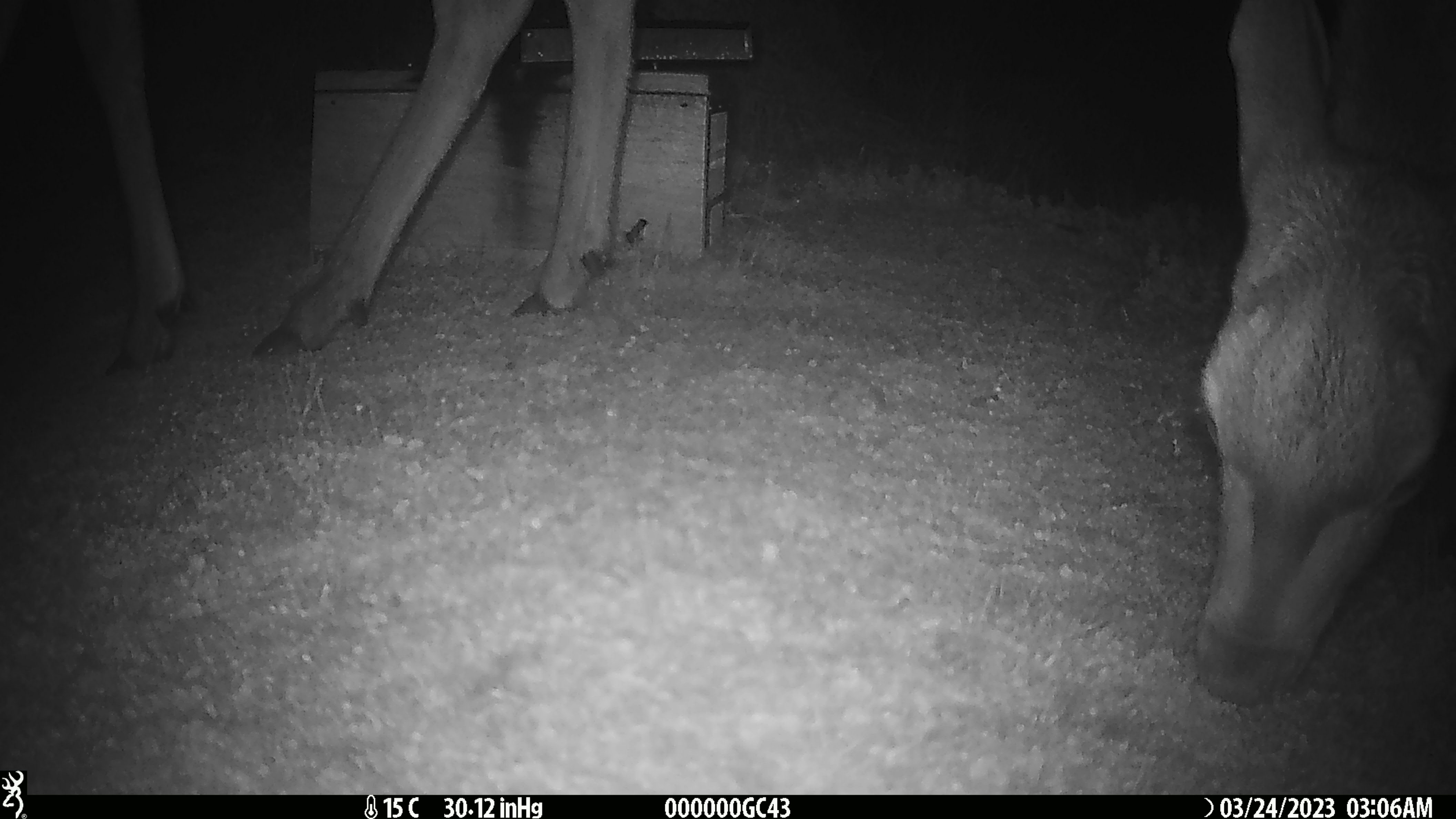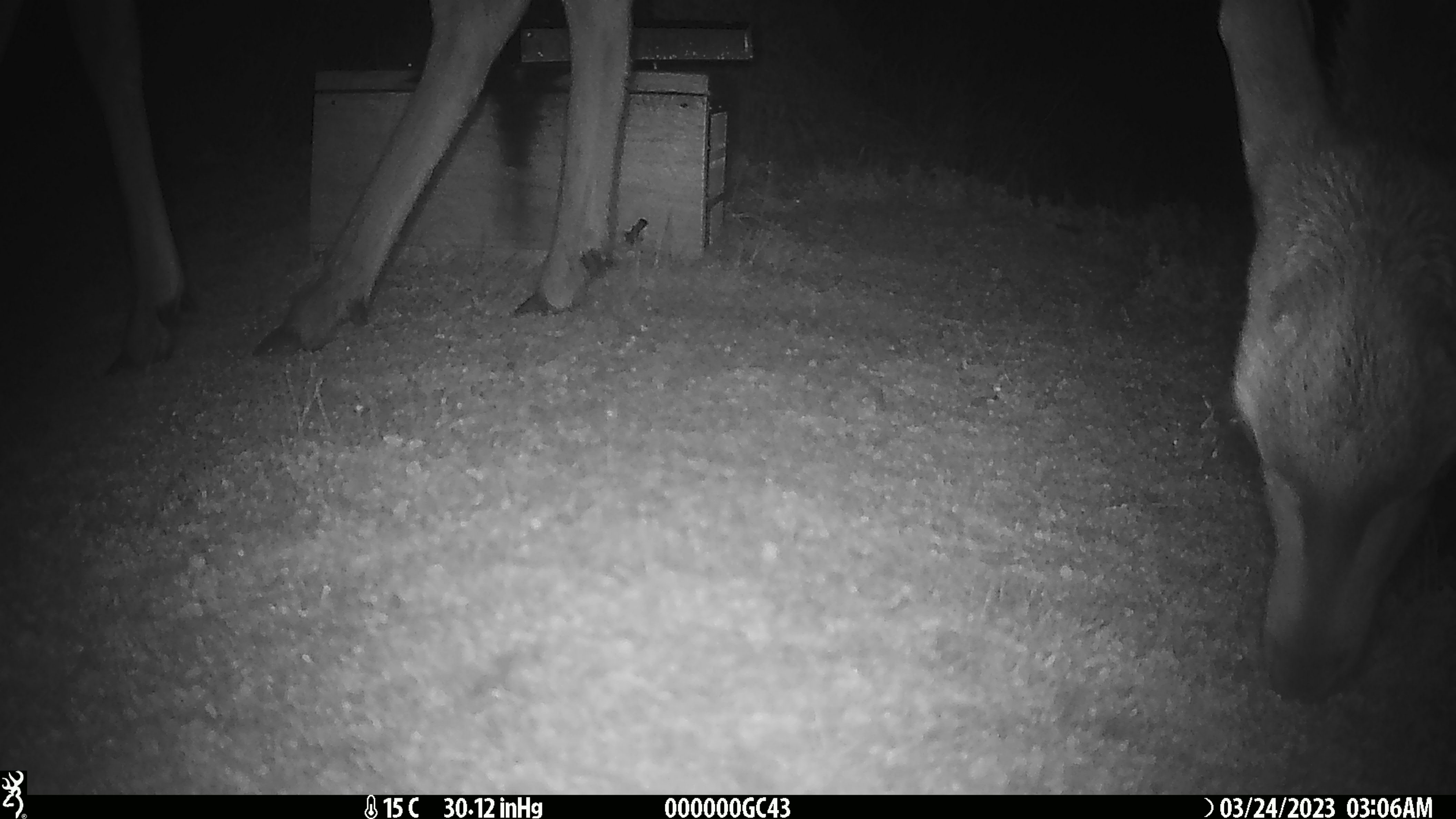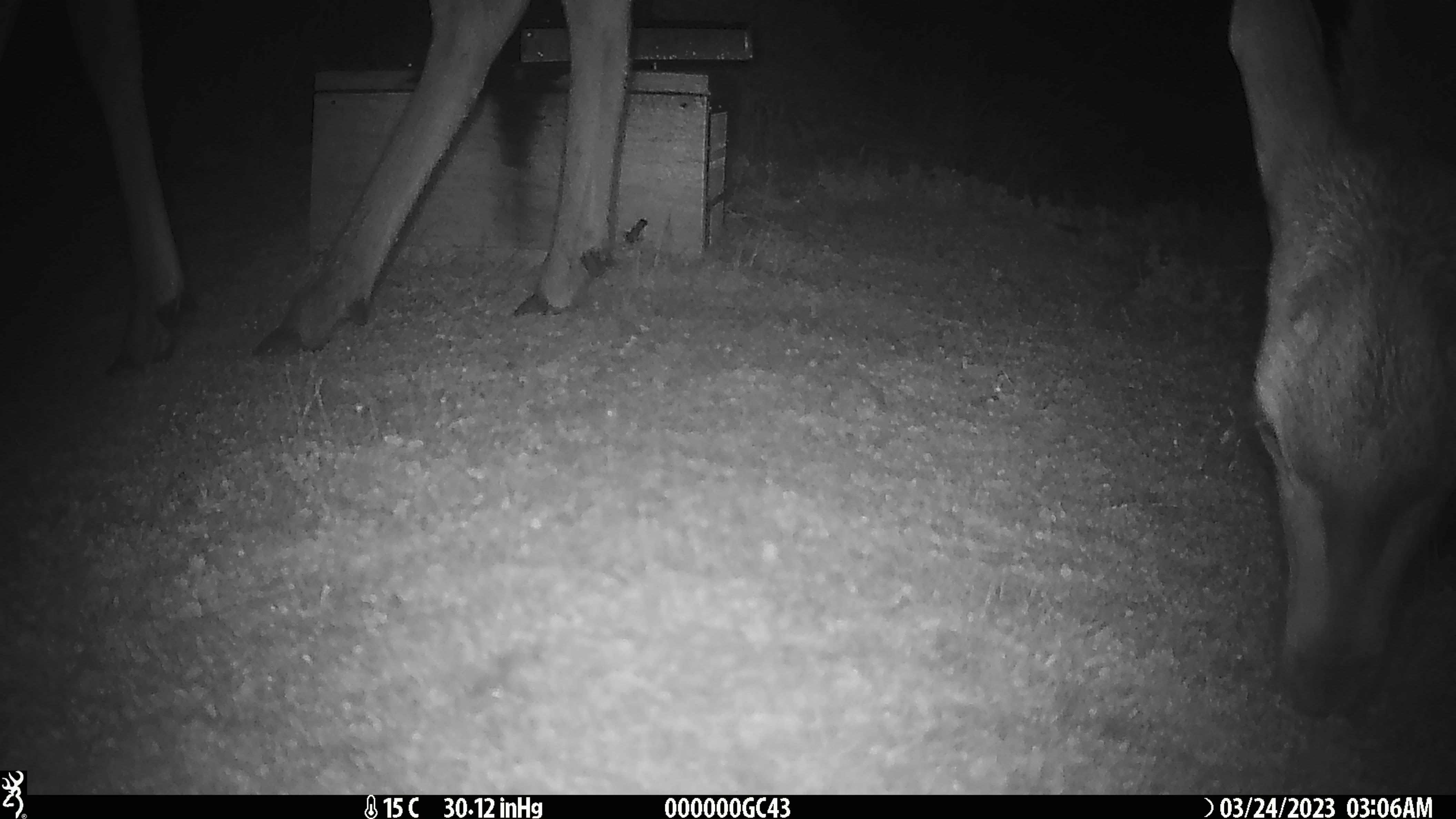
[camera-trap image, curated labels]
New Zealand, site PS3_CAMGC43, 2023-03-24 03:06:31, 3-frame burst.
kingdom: Animalia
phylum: Chordata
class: Mammalia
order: Artiodactyla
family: Cervidae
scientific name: Cervidae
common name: deer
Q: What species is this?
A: Deer (Cervidae).